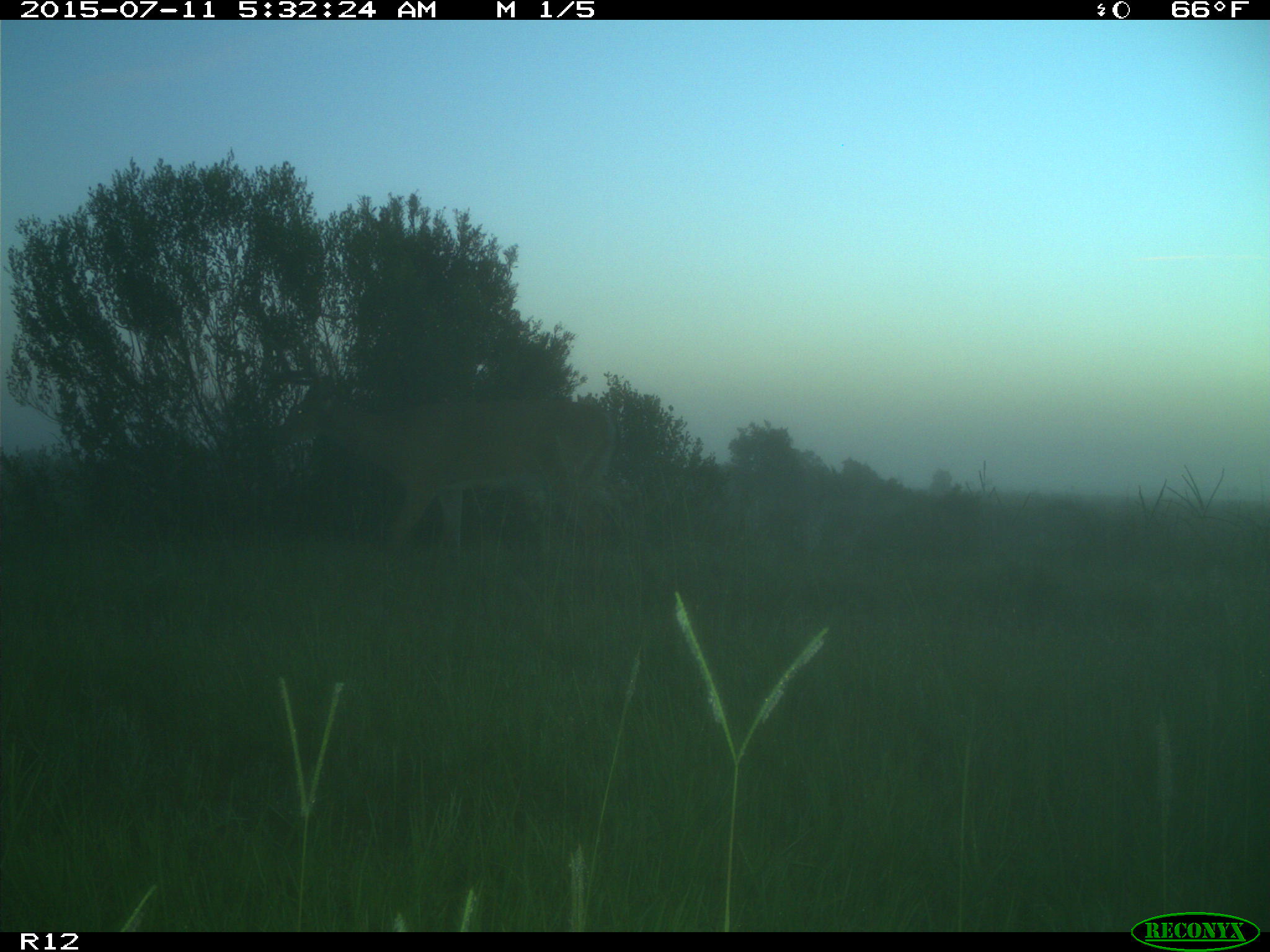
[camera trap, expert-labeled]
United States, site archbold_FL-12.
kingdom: Animalia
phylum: Chordata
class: Mammalia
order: Artiodactyla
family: Cervidae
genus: Odocoileus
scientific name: Odocoileus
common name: deer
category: unidentified deer